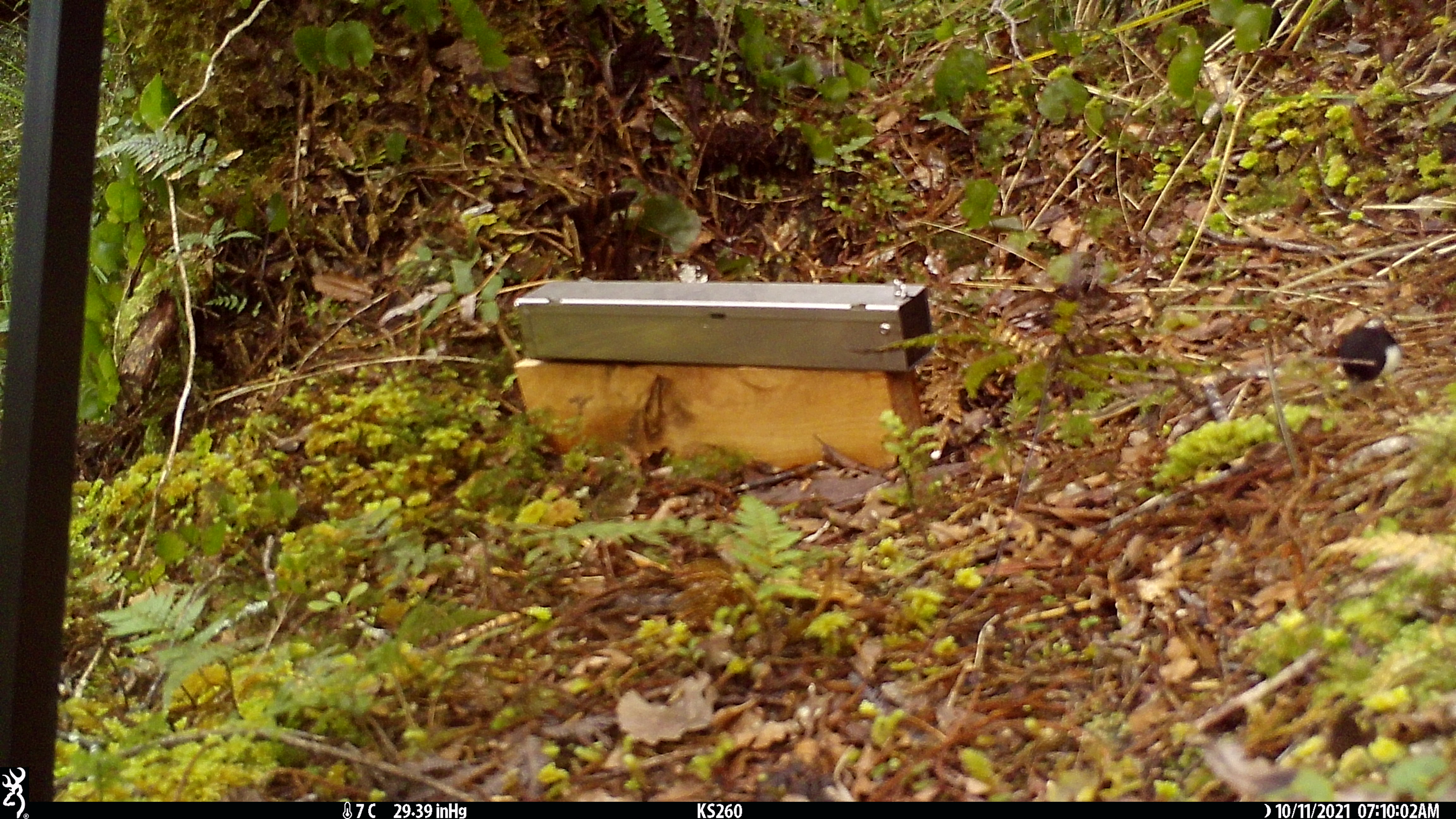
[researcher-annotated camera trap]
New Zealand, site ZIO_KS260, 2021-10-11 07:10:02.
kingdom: Animalia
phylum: Chordata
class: Aves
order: Passeriformes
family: Petroicidae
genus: Petroica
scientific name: Petroica macrocephala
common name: tomtit